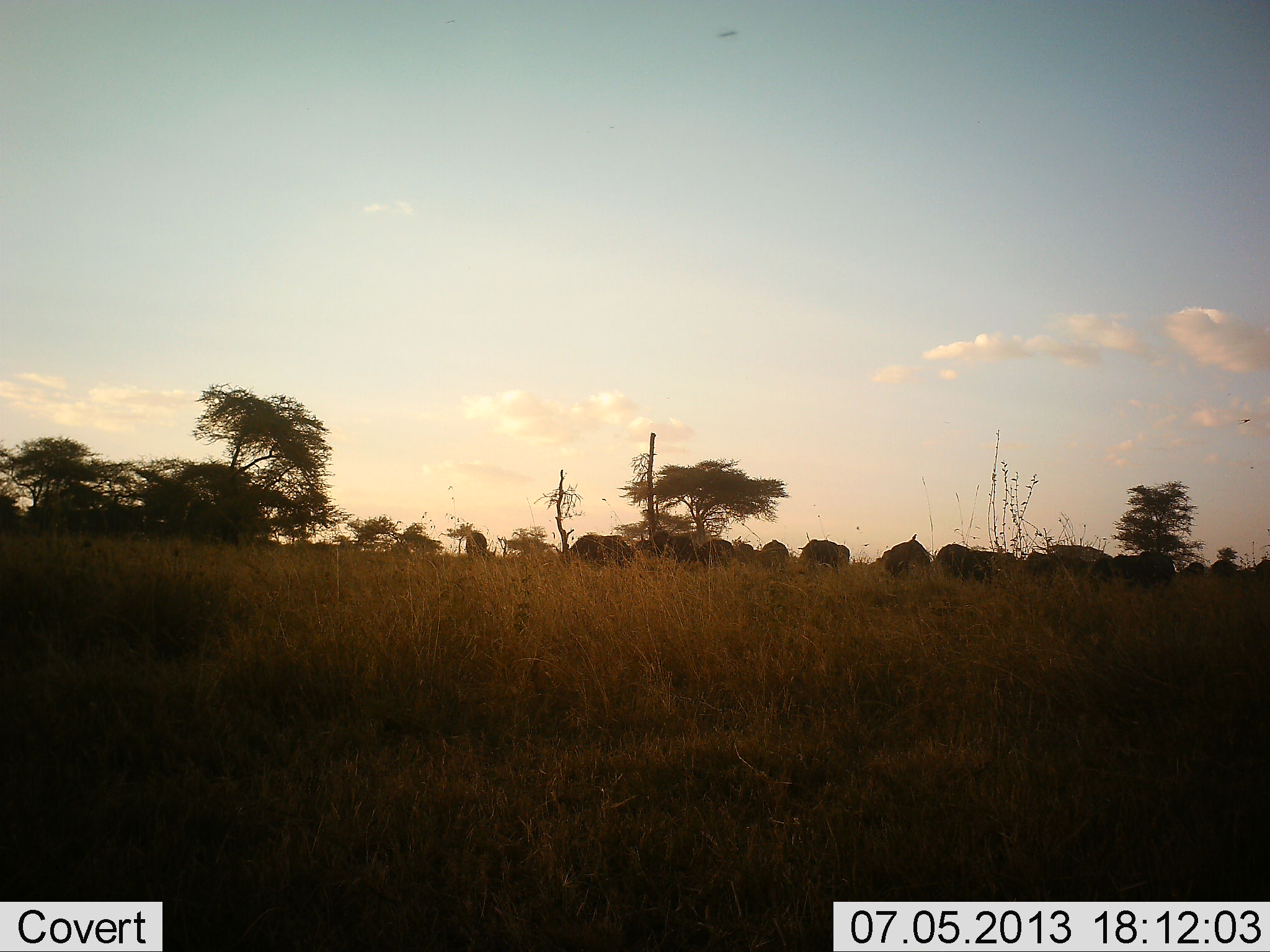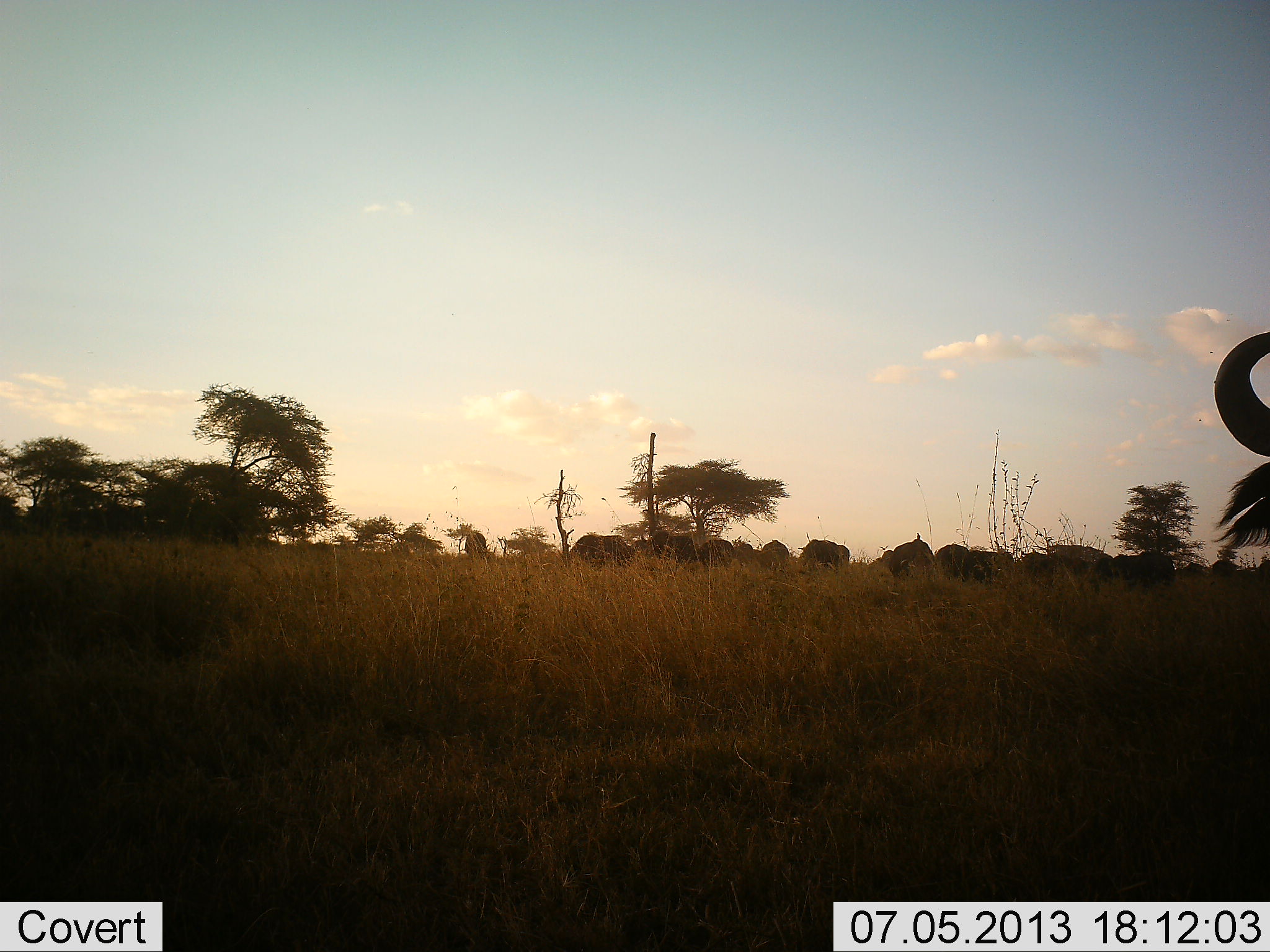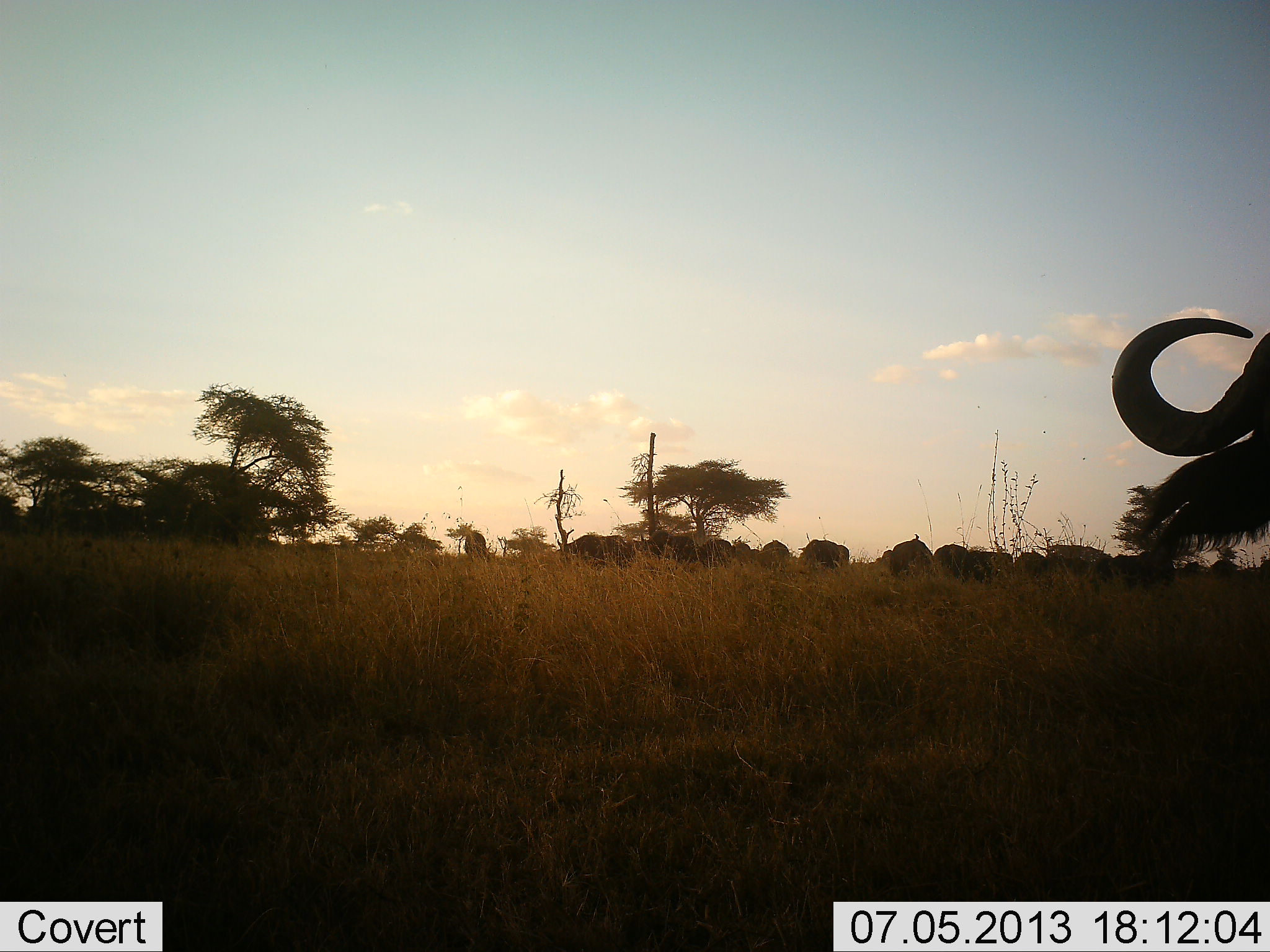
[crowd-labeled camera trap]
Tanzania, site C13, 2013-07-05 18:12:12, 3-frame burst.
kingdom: Animalia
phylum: Chordata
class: Mammalia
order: Artiodactyla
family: Bovidae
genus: Connochaetes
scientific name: Connochaetes taurinus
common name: blue wildebeest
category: wildebeest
Wildebeest (blue wildebeest) (Connochaetes taurinus), count 11-50. Behavior (volunteer vote fractions): standing 76%, resting 5%, moving 48%, interacting 10%. Young present (vote fraction): 0%. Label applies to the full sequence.